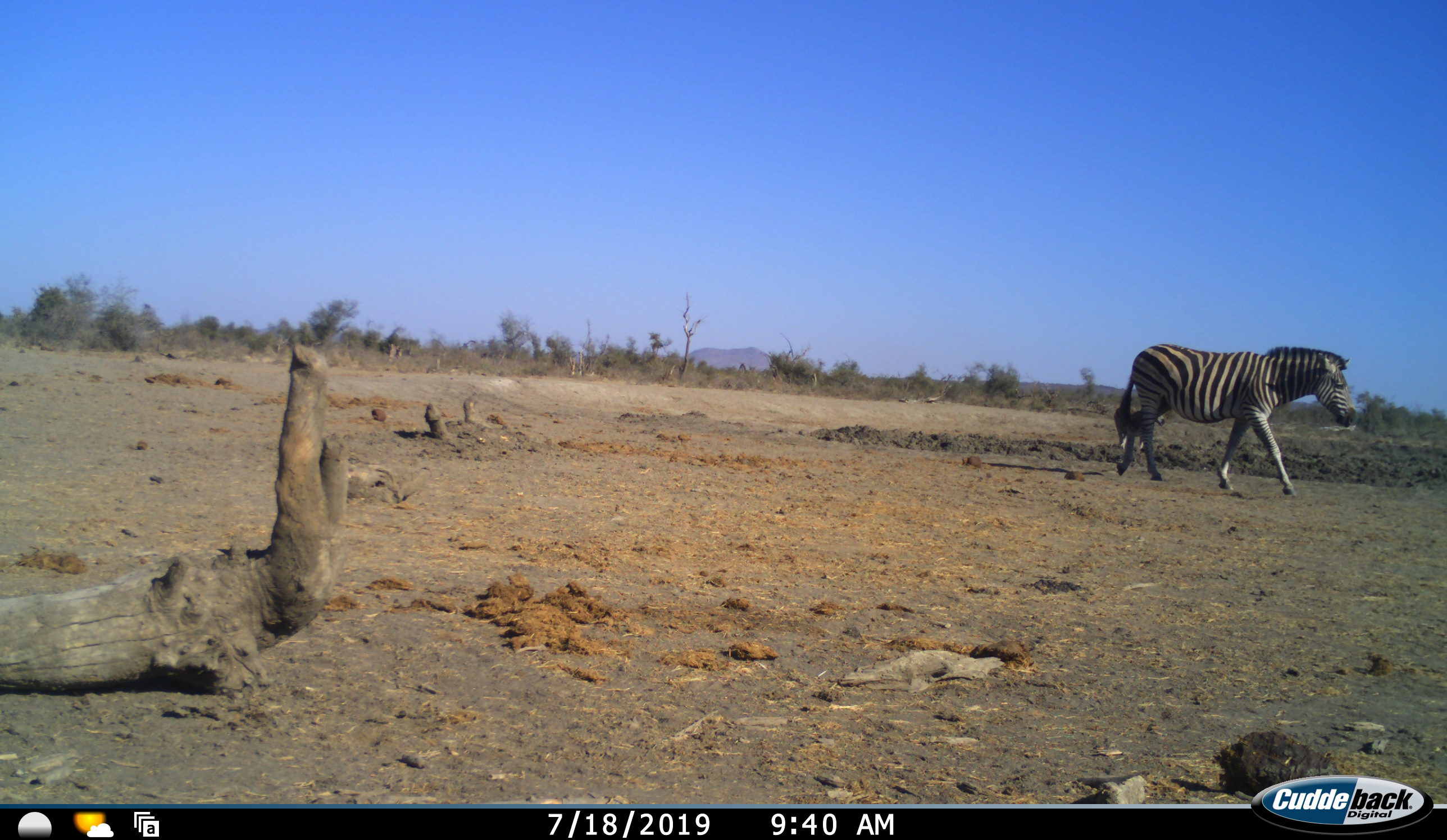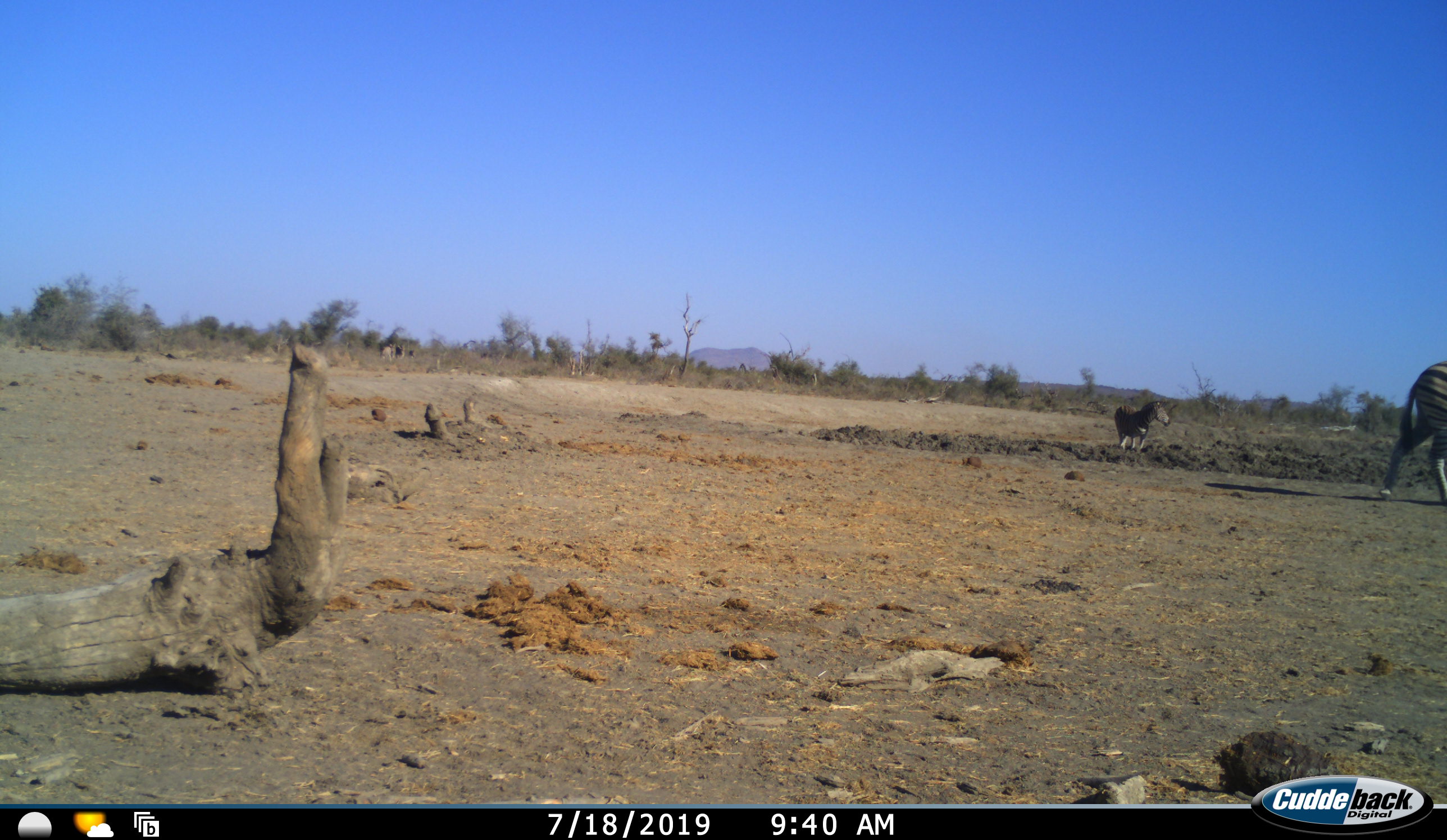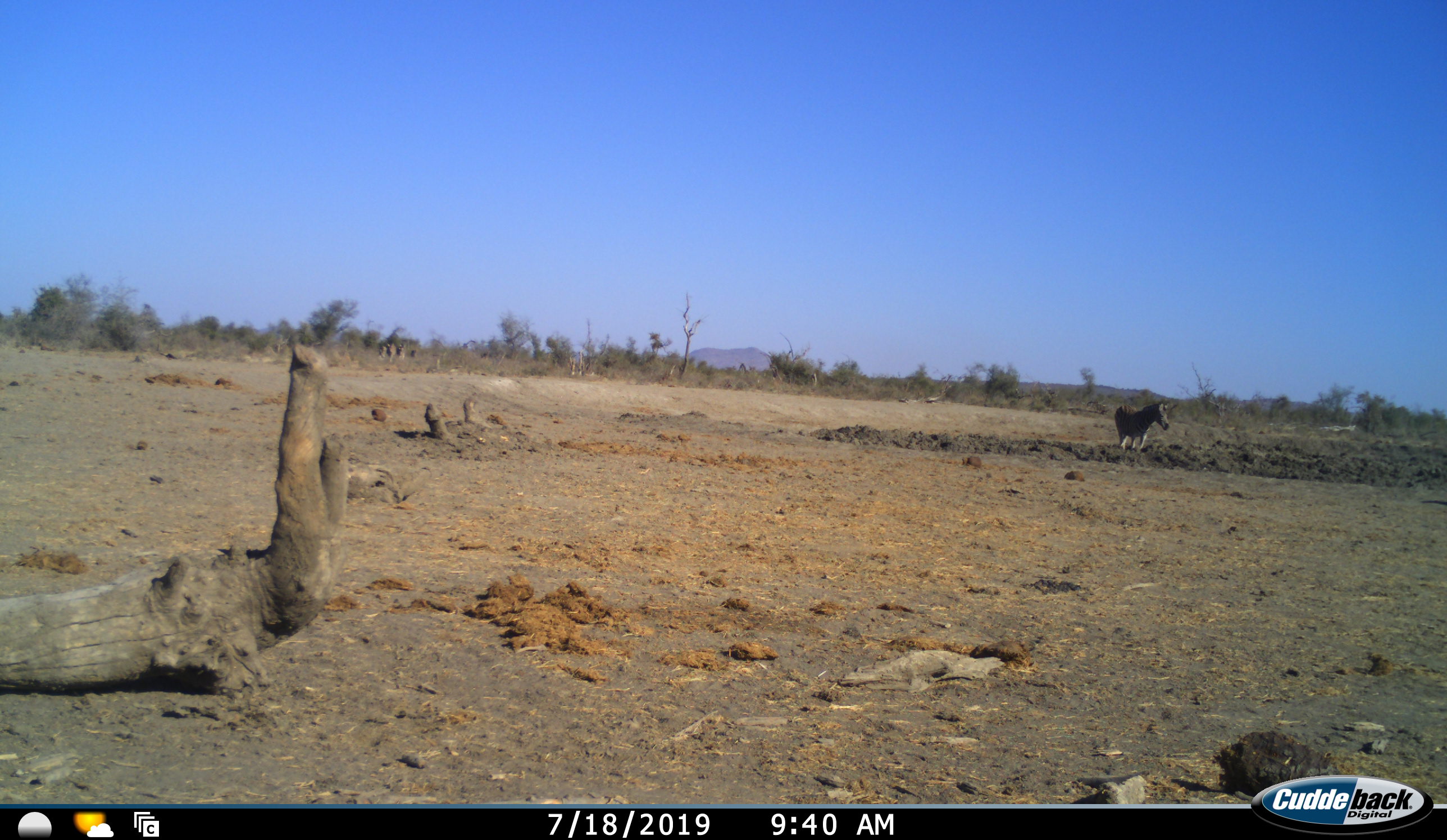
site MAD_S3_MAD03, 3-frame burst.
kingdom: Animalia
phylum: Chordata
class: Mammalia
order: Perissodactyla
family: Equidae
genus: Equus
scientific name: Equus quagga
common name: plains zebra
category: zebraplains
Zebraplains (plains zebra) (Equus quagga), count 2. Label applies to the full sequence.